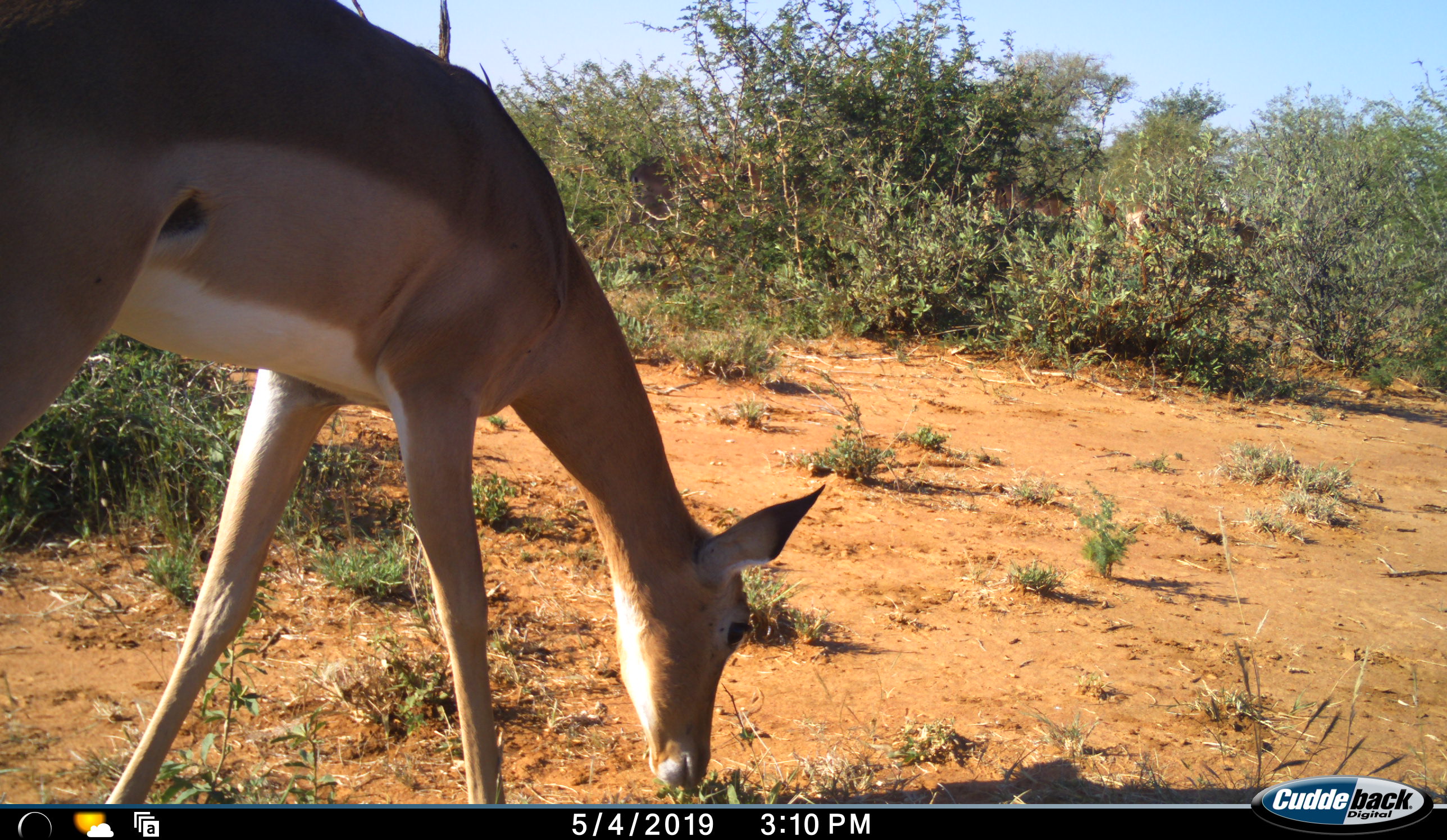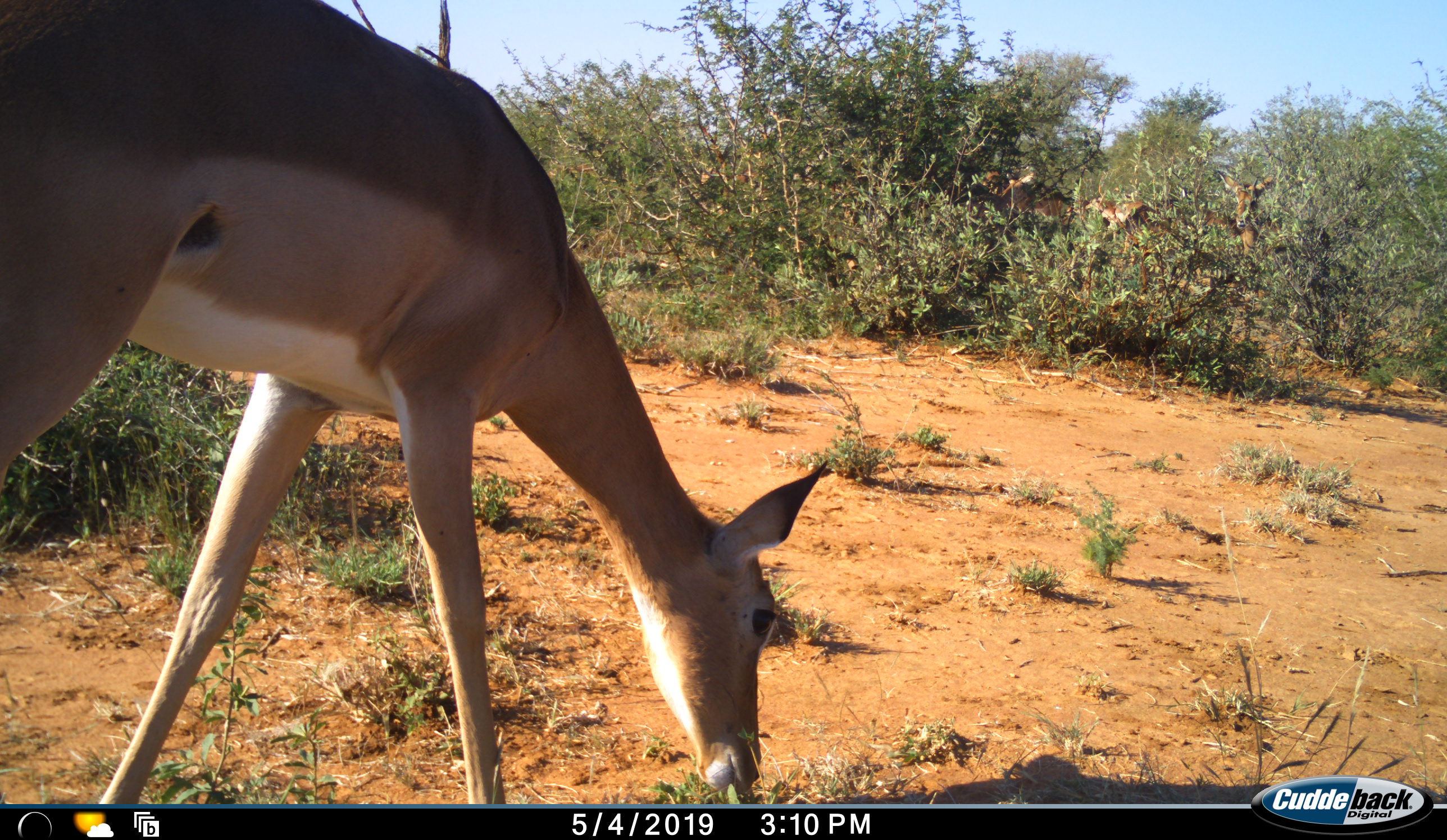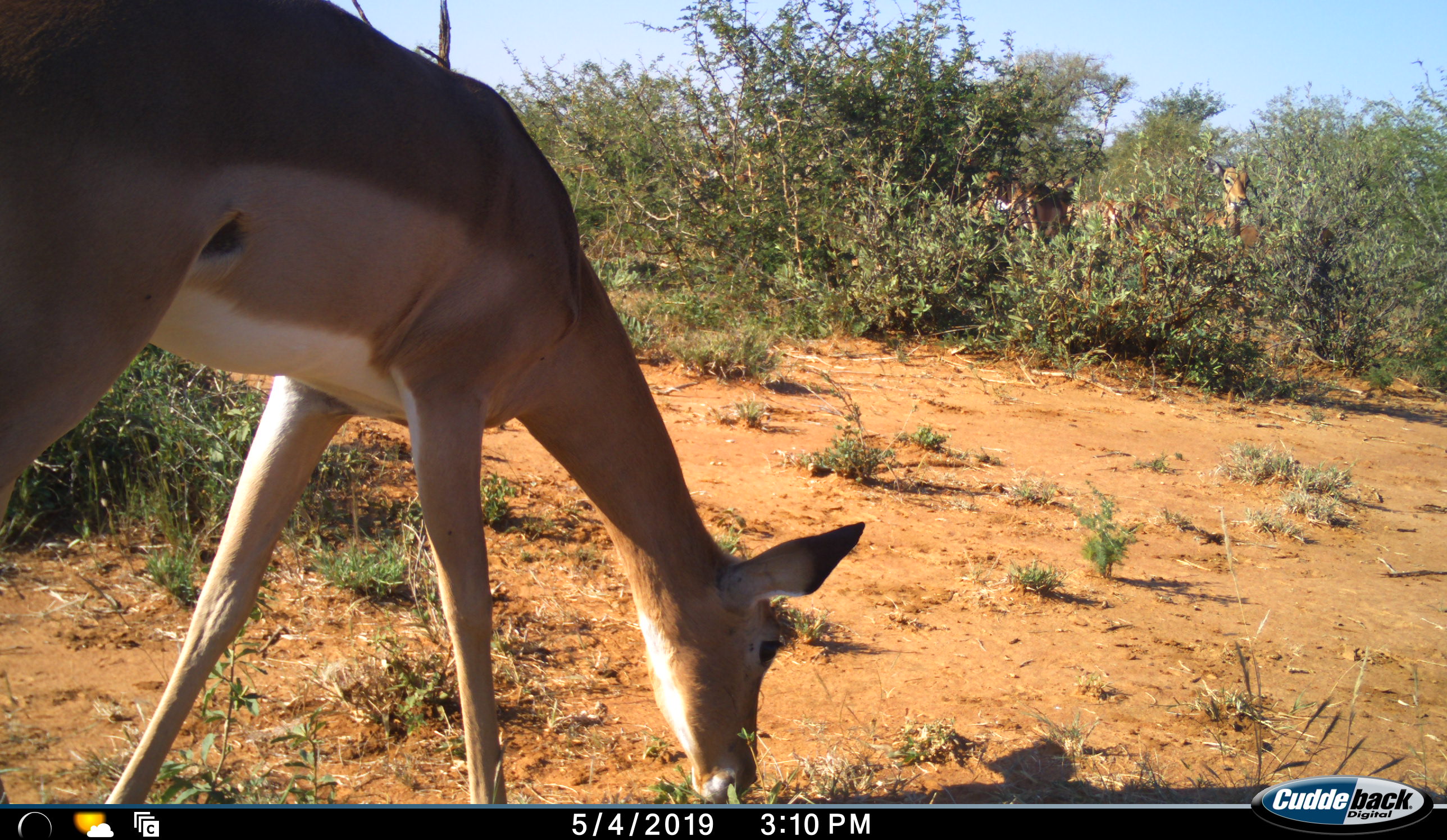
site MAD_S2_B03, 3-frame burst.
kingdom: Animalia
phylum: Chordata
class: Mammalia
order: Artiodactyla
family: Bovidae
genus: Aepyceros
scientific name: Aepyceros melampus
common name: impala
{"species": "impala (Aepyceros melampus)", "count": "8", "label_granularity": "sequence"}